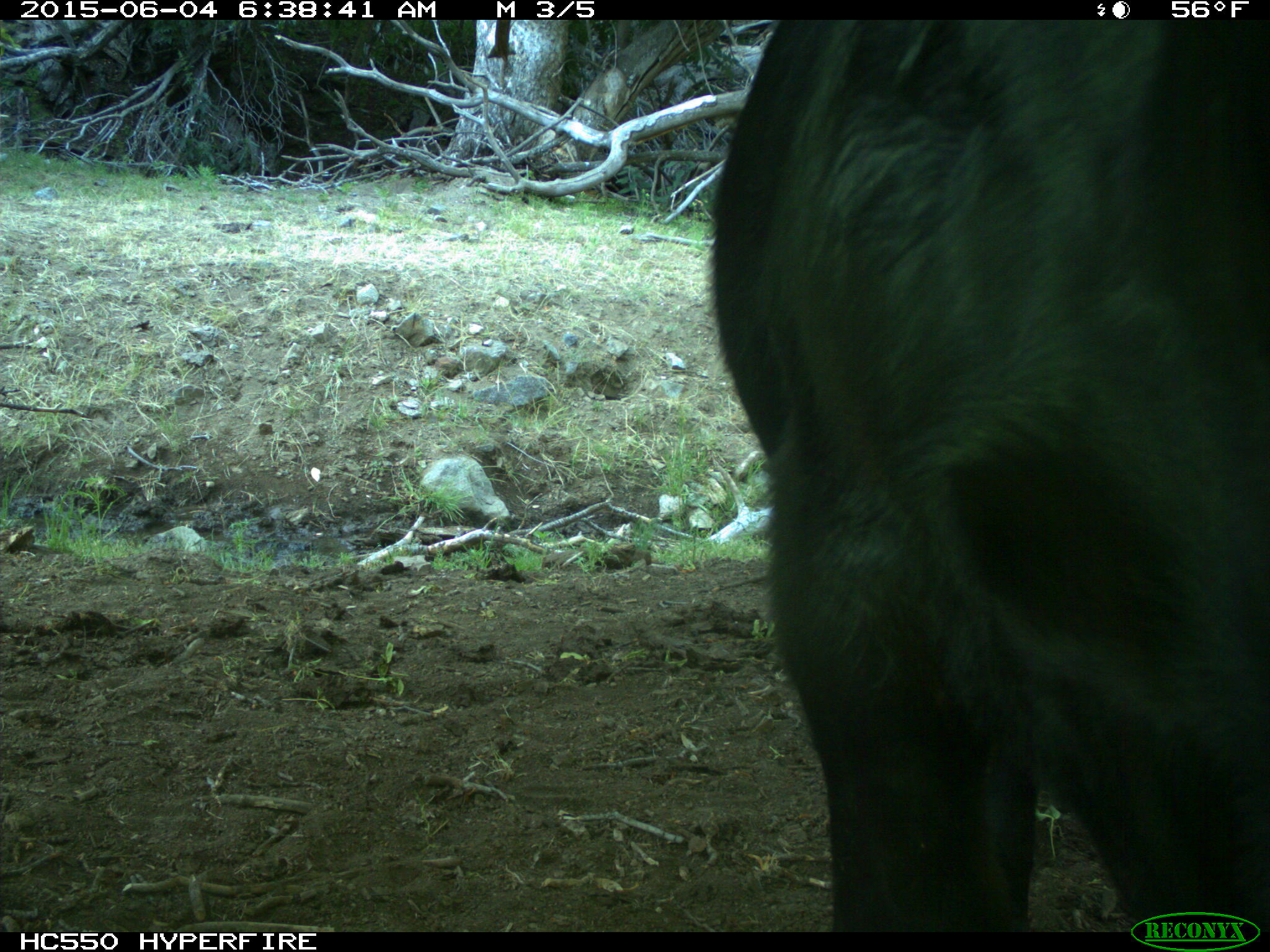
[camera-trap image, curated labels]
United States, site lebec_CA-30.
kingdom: Animalia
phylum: Chordata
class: Mammalia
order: Artiodactyla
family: Bovidae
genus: Bos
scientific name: Bos taurus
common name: domestic cow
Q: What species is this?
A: Bos taurus (domestic cow).